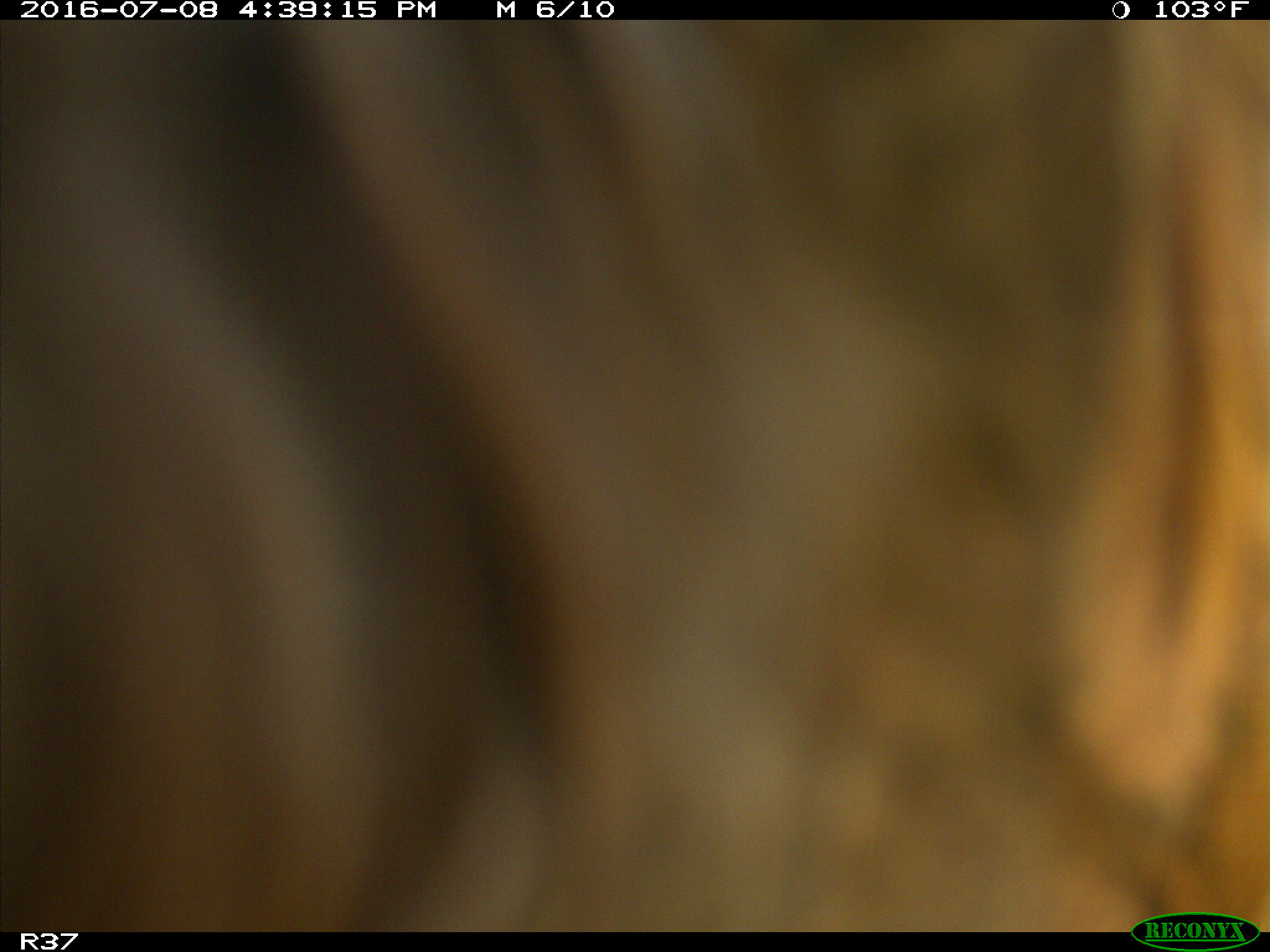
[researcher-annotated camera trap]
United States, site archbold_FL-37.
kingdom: Animalia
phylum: Chordata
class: Mammalia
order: Artiodactyla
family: Bovidae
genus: Bos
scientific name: Bos taurus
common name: domestic cow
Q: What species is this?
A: Bos taurus (domestic cow).